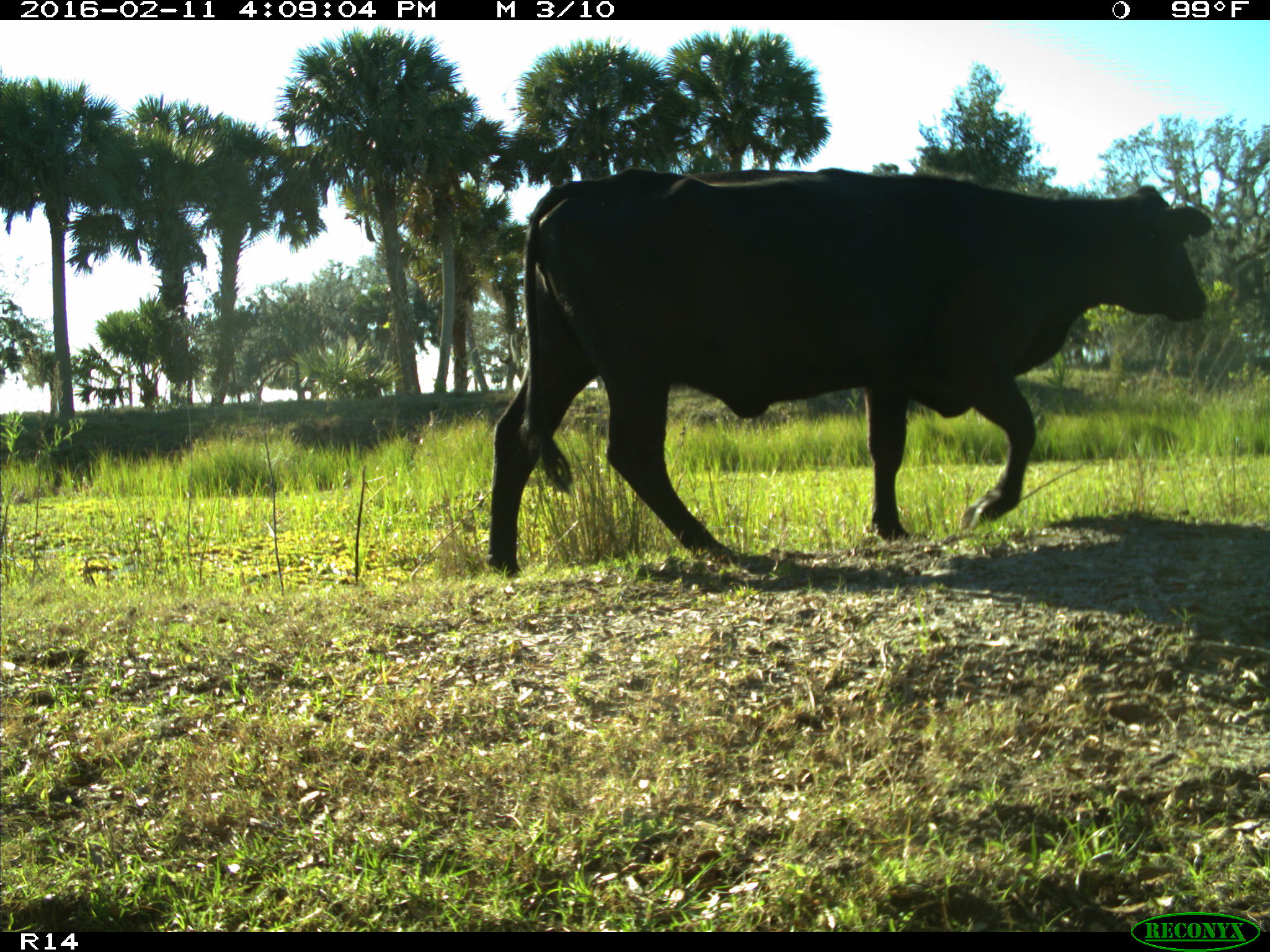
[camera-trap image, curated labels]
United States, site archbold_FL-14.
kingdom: Animalia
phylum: Chordata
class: Mammalia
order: Artiodactyla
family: Bovidae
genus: Bos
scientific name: Bos taurus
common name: domestic cow